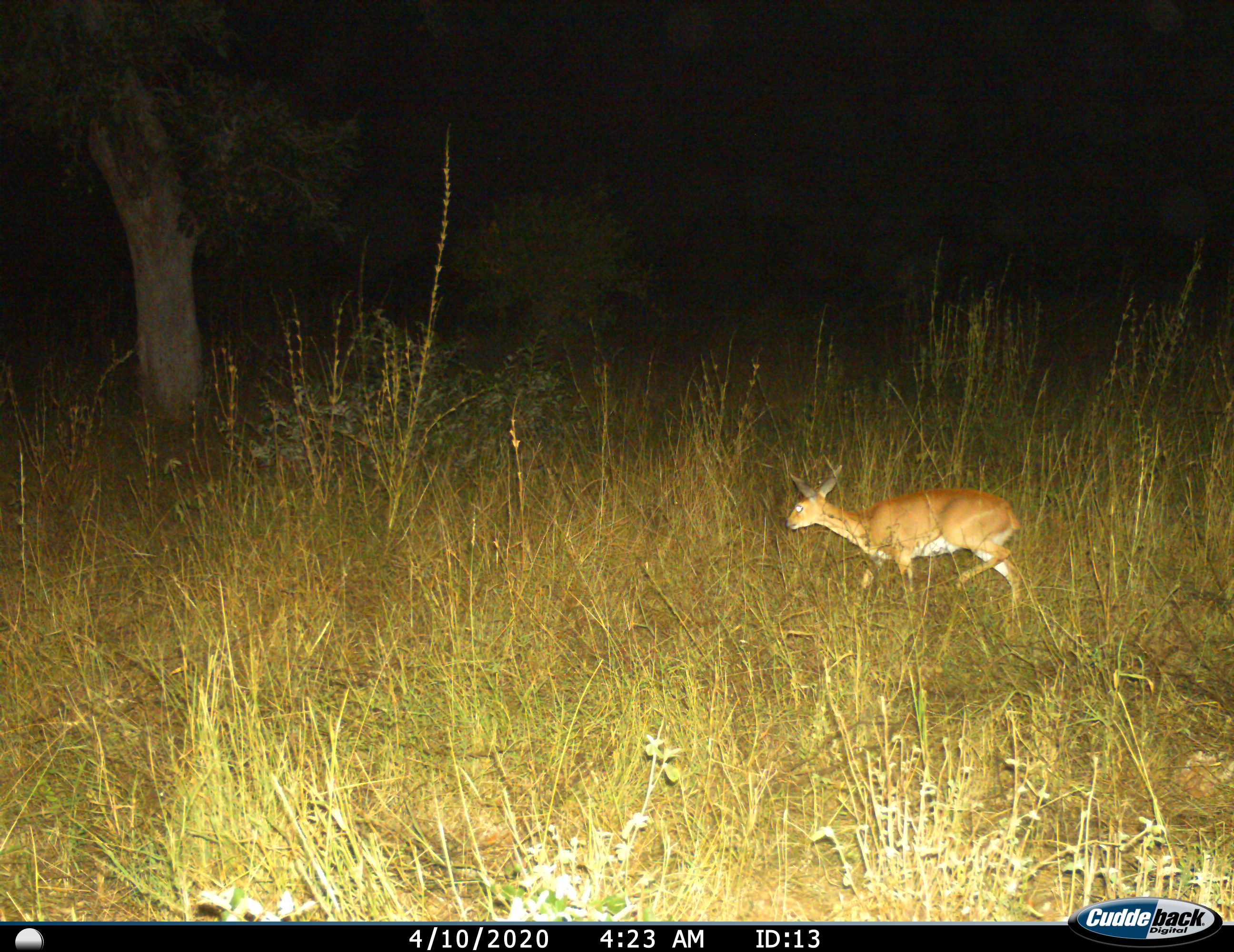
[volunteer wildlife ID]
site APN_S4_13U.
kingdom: Animalia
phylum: Chordata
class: Mammalia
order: Artiodactyla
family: Bovidae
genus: Raphicerus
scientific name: Raphicerus campestris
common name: steenbok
Steenbok (Raphicerus campestris), count 1. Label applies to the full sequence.